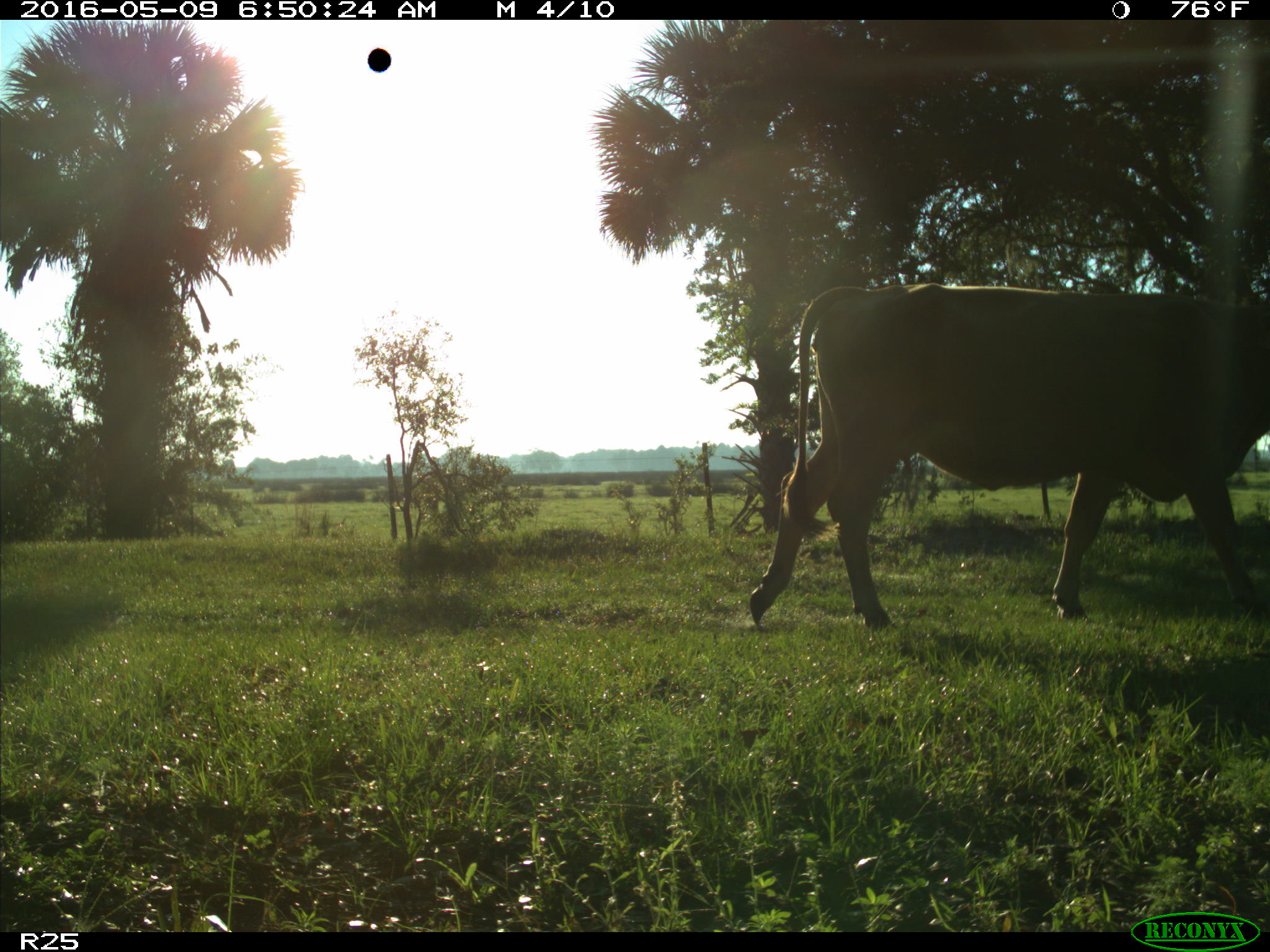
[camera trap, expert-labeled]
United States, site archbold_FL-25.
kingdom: Animalia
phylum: Chordata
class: Mammalia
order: Artiodactyla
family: Bovidae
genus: Bos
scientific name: Bos taurus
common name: domestic cow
Bos taurus (domestic cow).